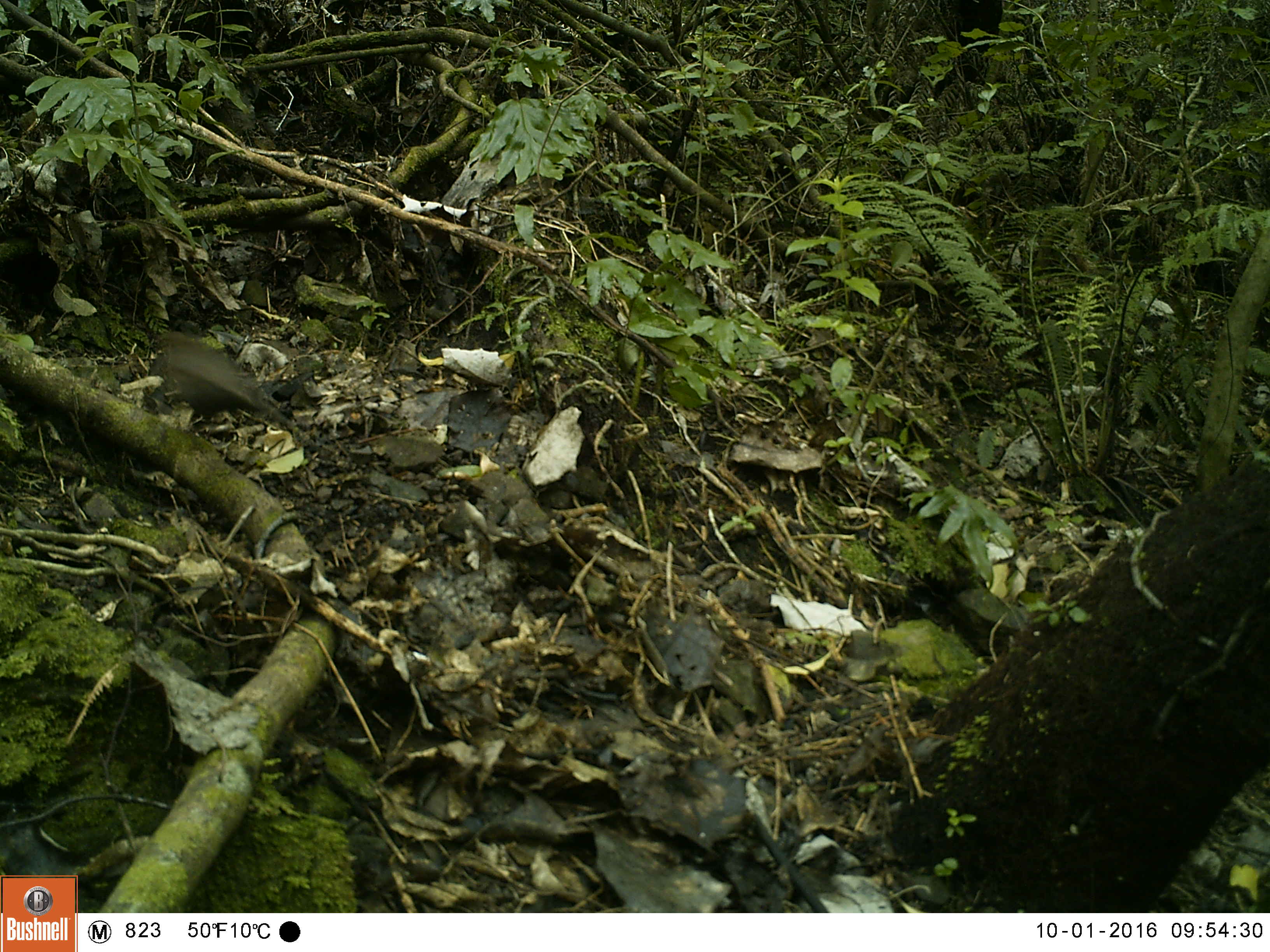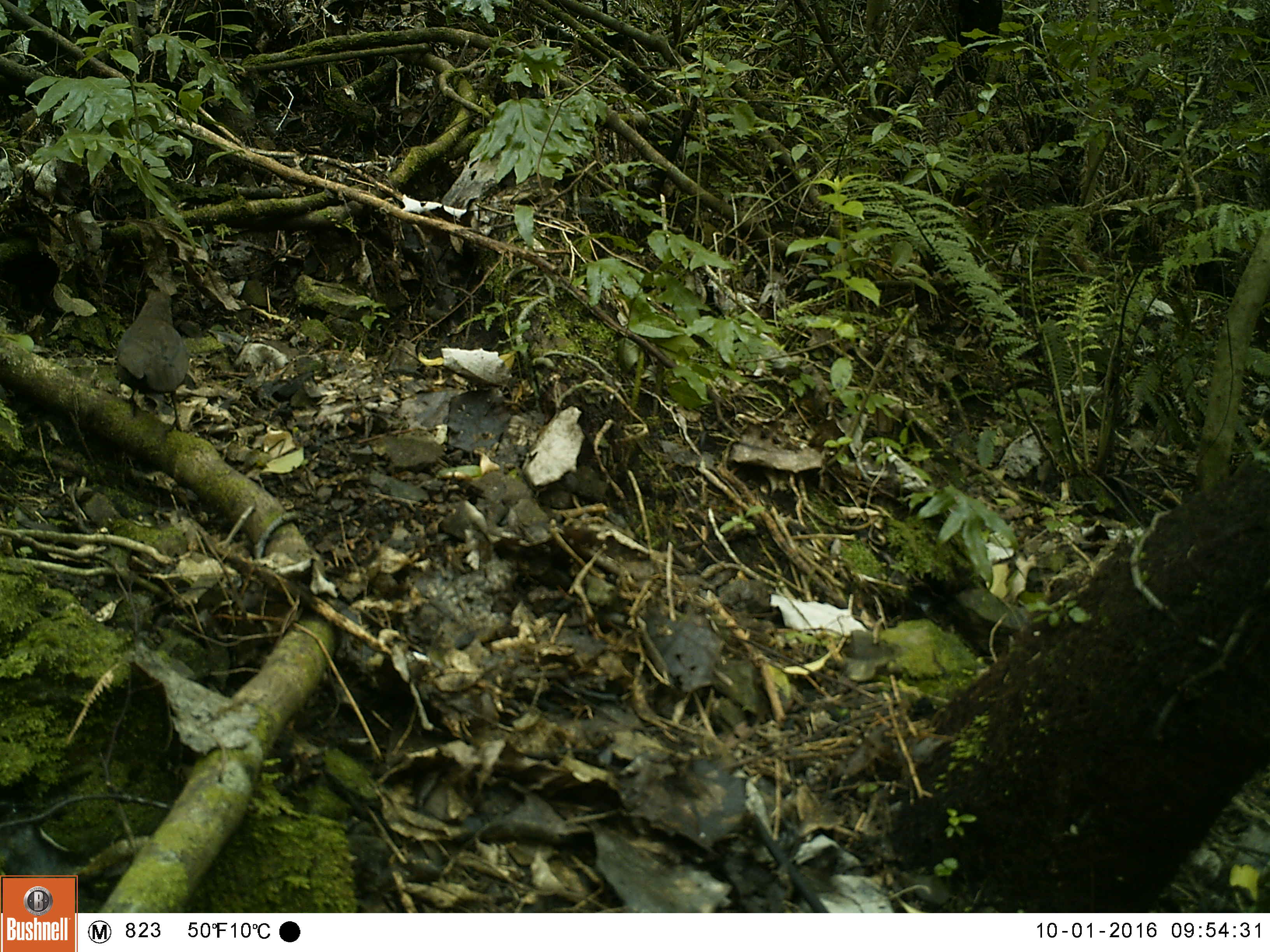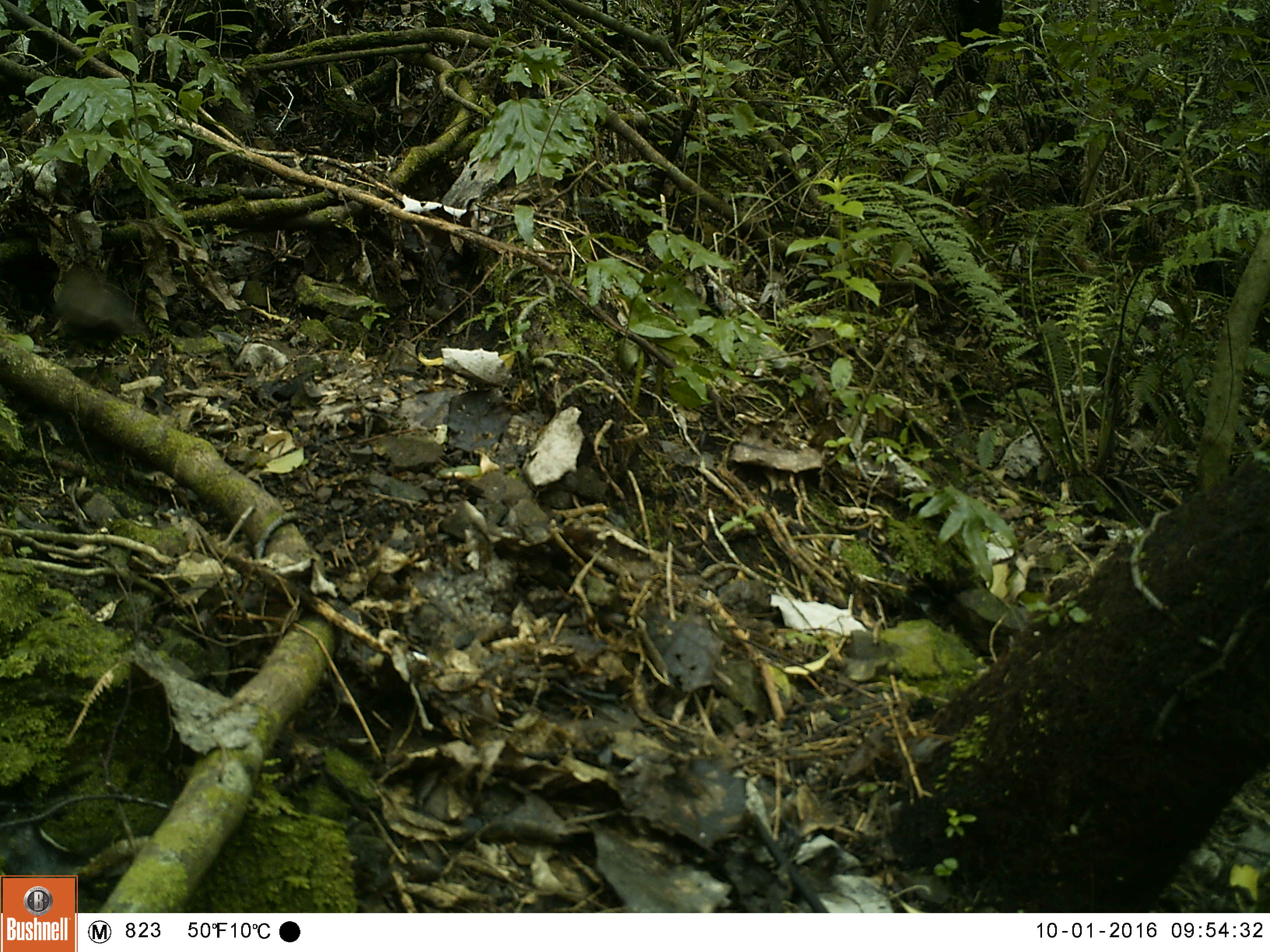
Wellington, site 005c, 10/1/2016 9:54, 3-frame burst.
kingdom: Animalia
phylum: Chordata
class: Aves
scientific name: Aves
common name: bird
Bird (Aves).